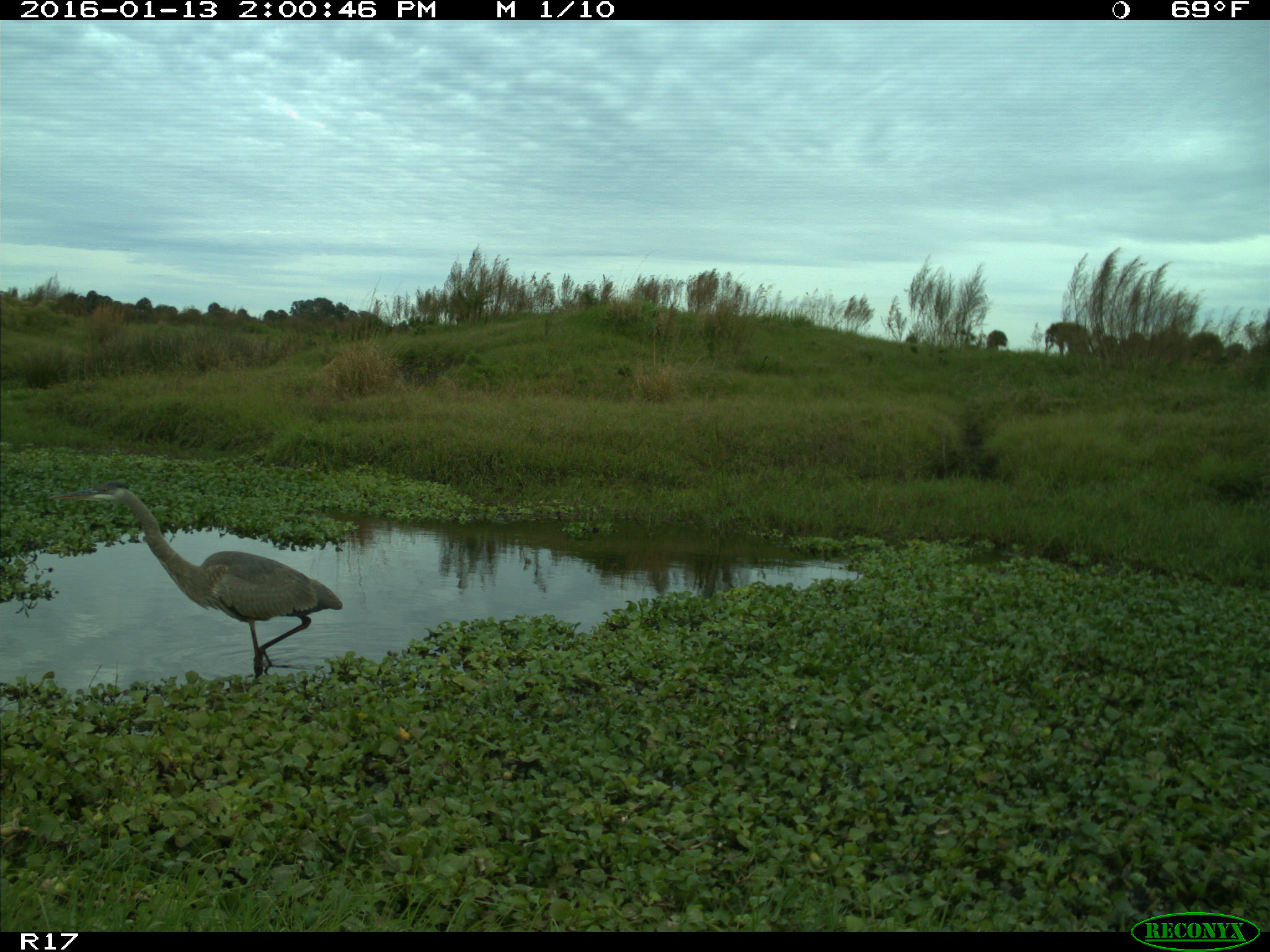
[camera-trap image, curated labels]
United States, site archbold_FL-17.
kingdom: Animalia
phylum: Chordata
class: Aves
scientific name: Aves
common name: birds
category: unidentified bird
Unidentified bird (birds) (Aves).